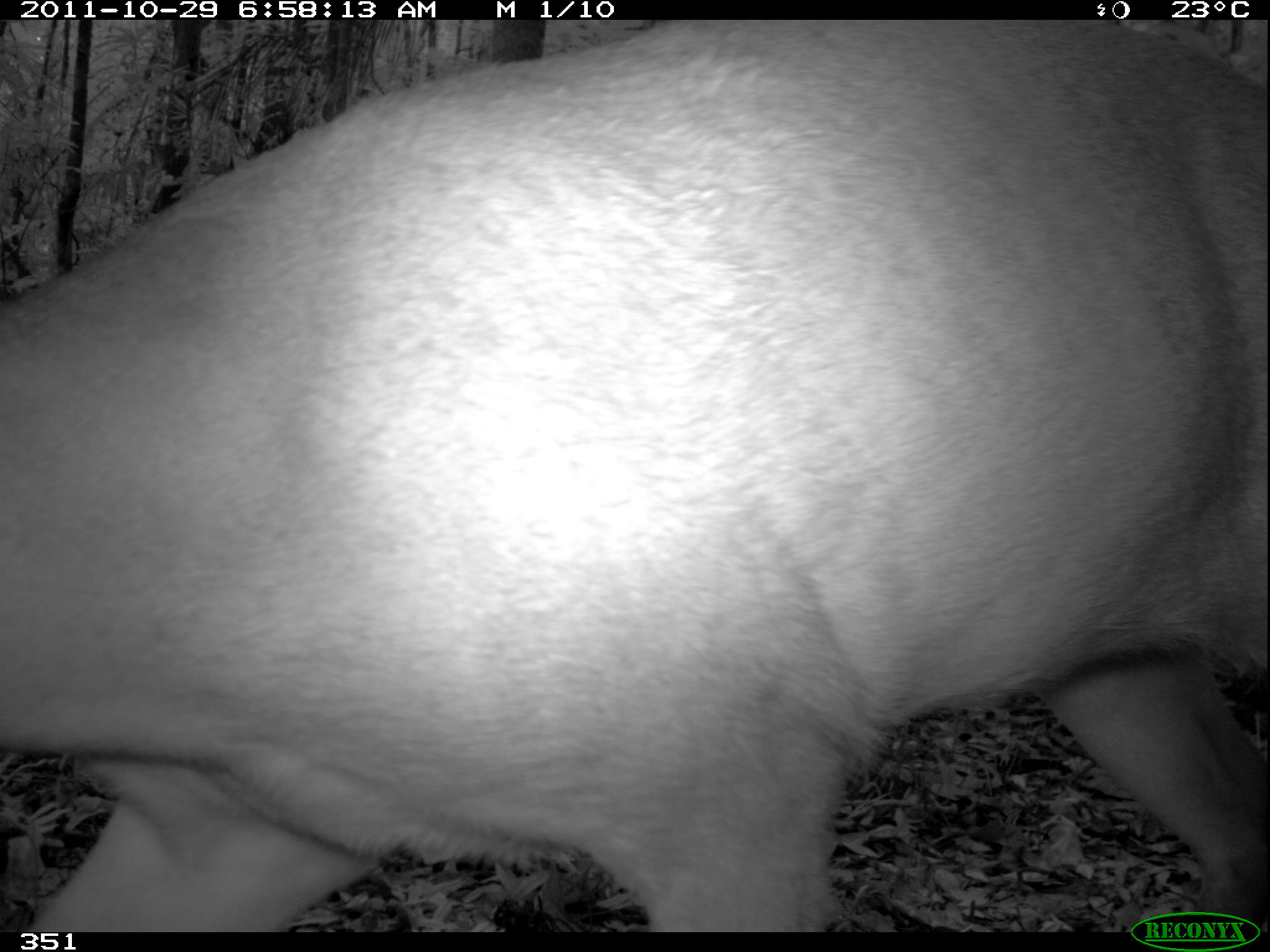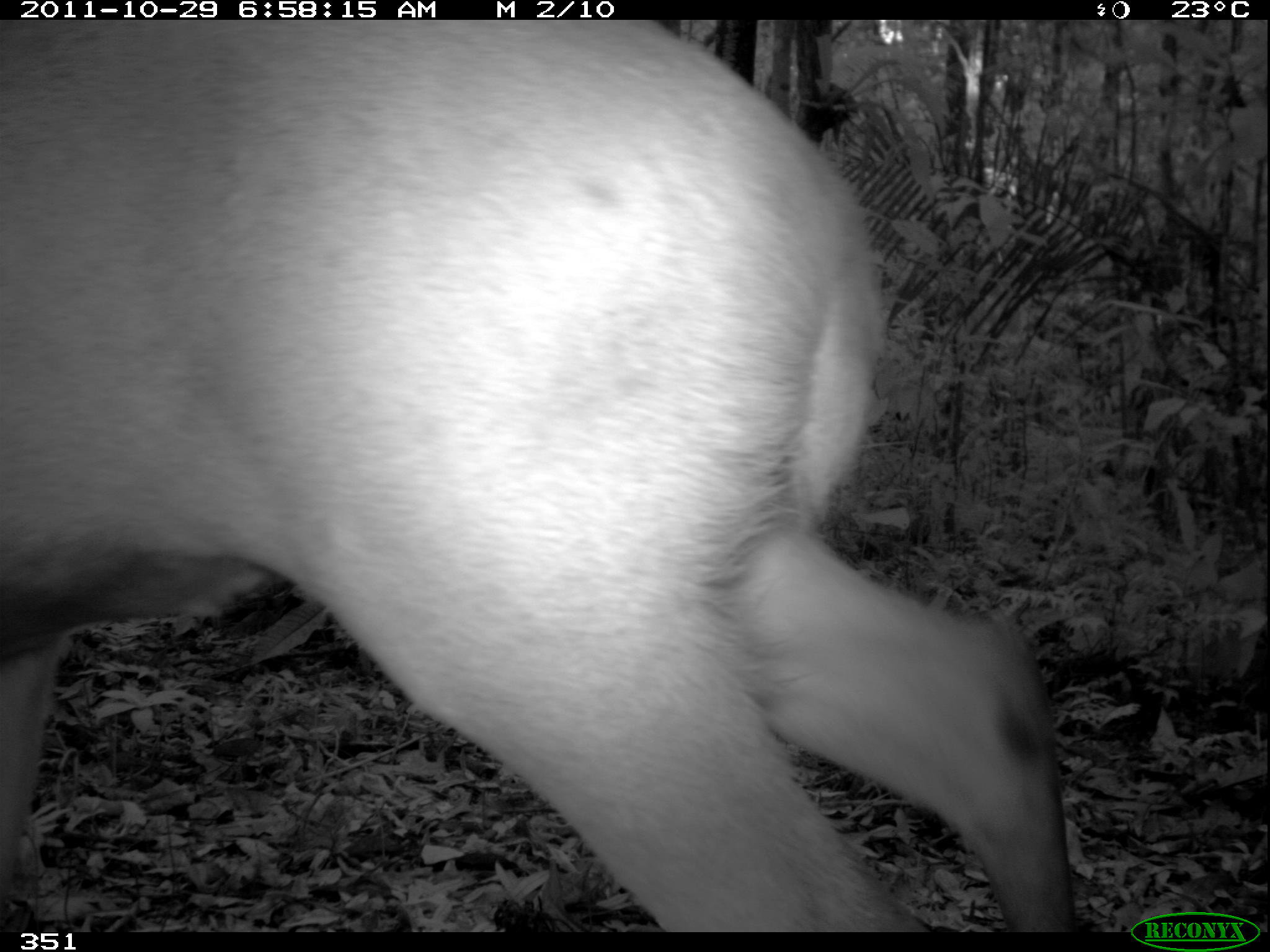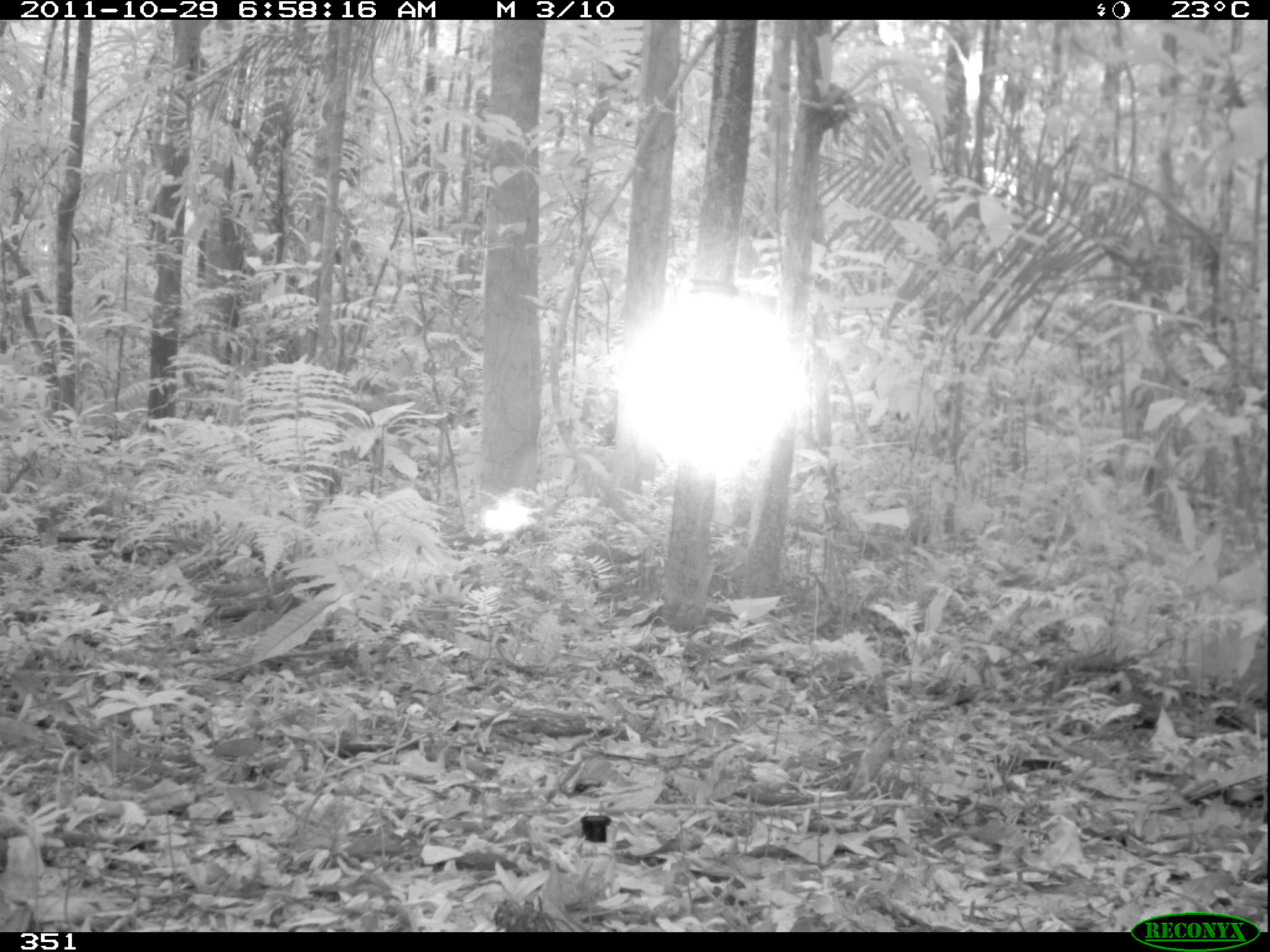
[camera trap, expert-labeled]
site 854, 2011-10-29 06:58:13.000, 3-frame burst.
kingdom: Animalia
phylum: Chordata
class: Mammalia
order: Artiodactyla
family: Cervidae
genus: Mazama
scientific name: Mazama americana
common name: red brocket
Mazama americana (red brocket).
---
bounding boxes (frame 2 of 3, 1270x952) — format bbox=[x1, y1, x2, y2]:
mazama americana: bbox=[0, 19, 1074, 930]